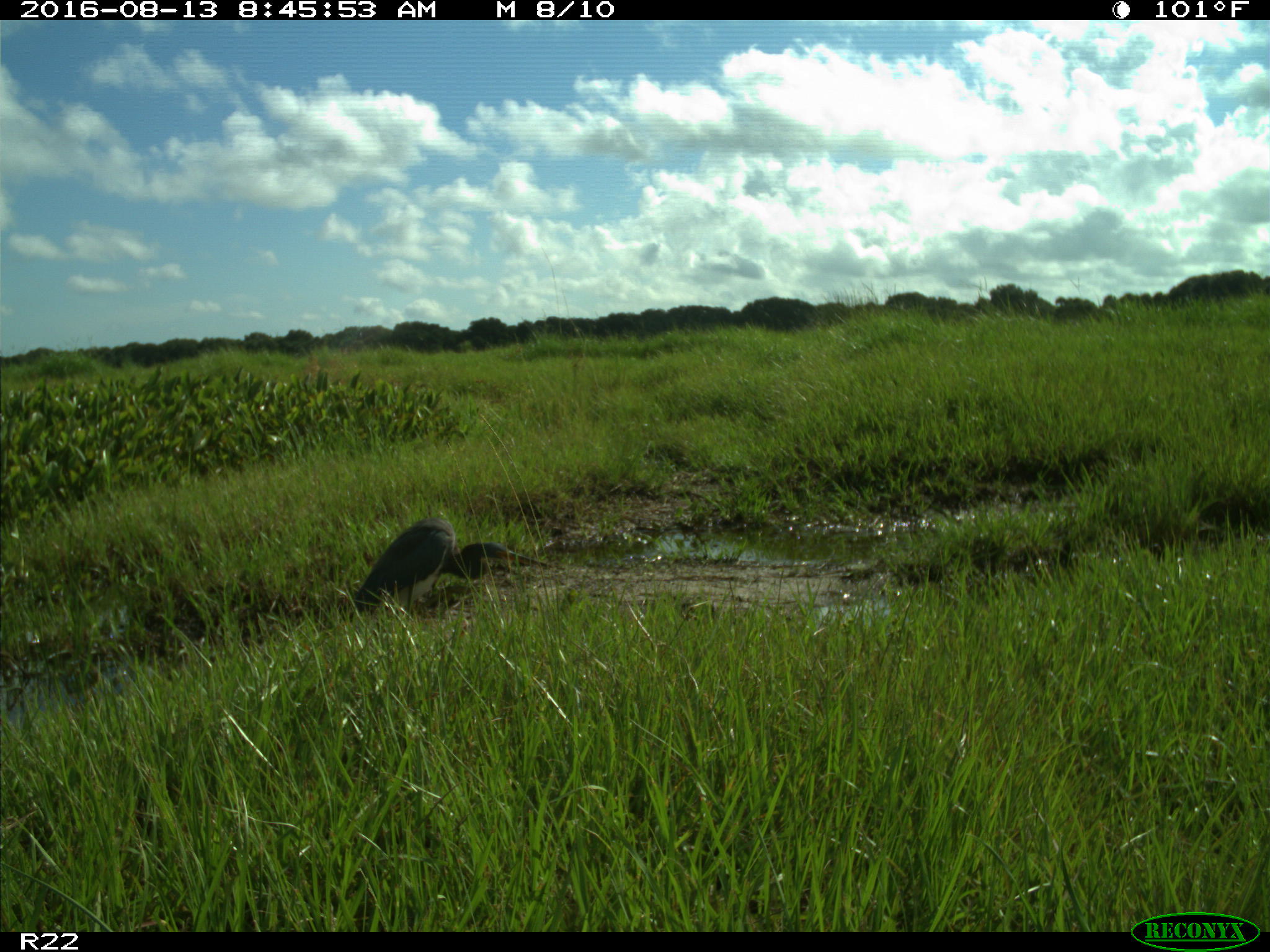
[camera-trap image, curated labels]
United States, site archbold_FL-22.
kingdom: Animalia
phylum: Chordata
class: Aves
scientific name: Aves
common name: birds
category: unidentified bird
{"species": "unidentified bird (birds) (Aves)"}